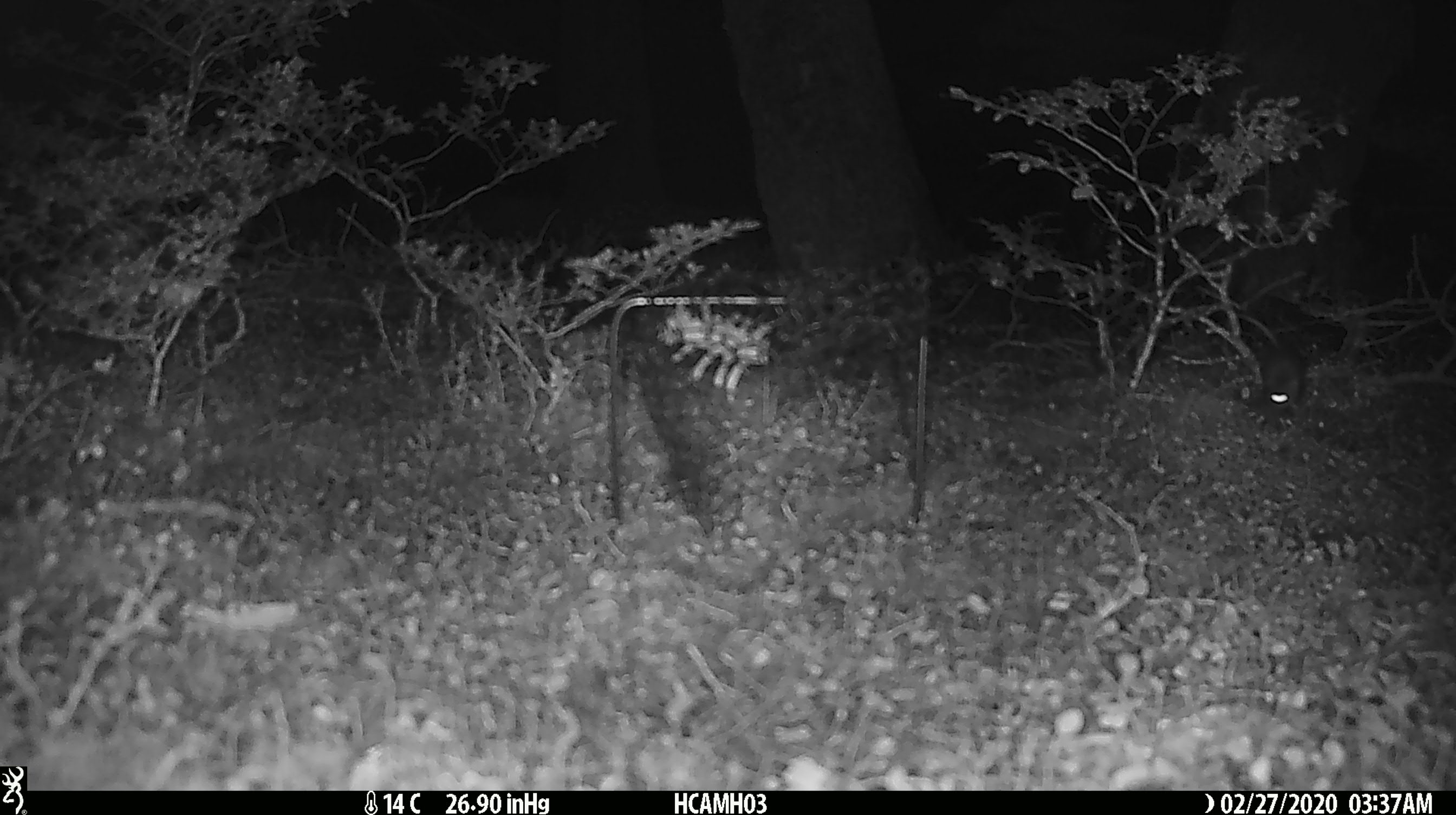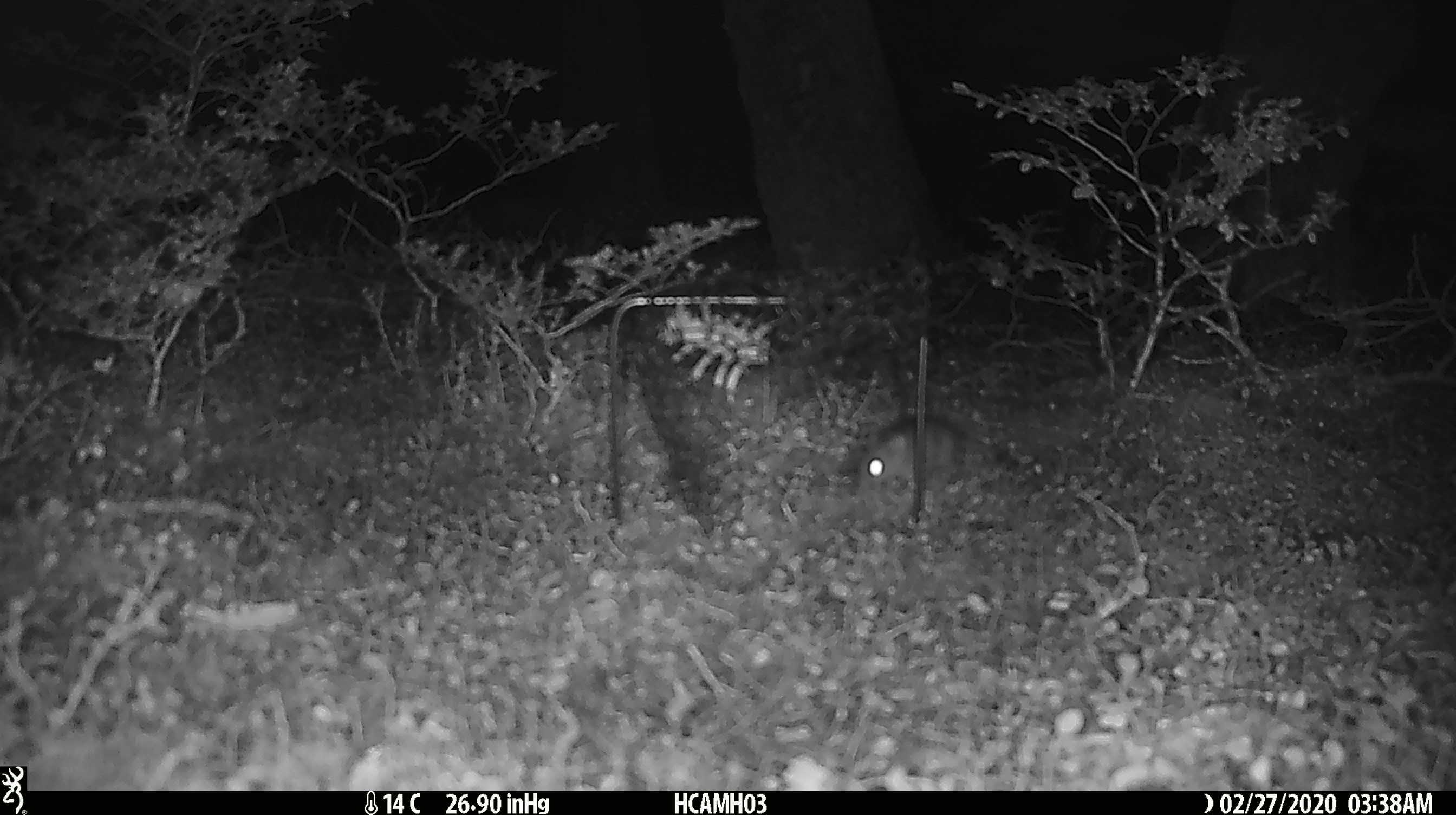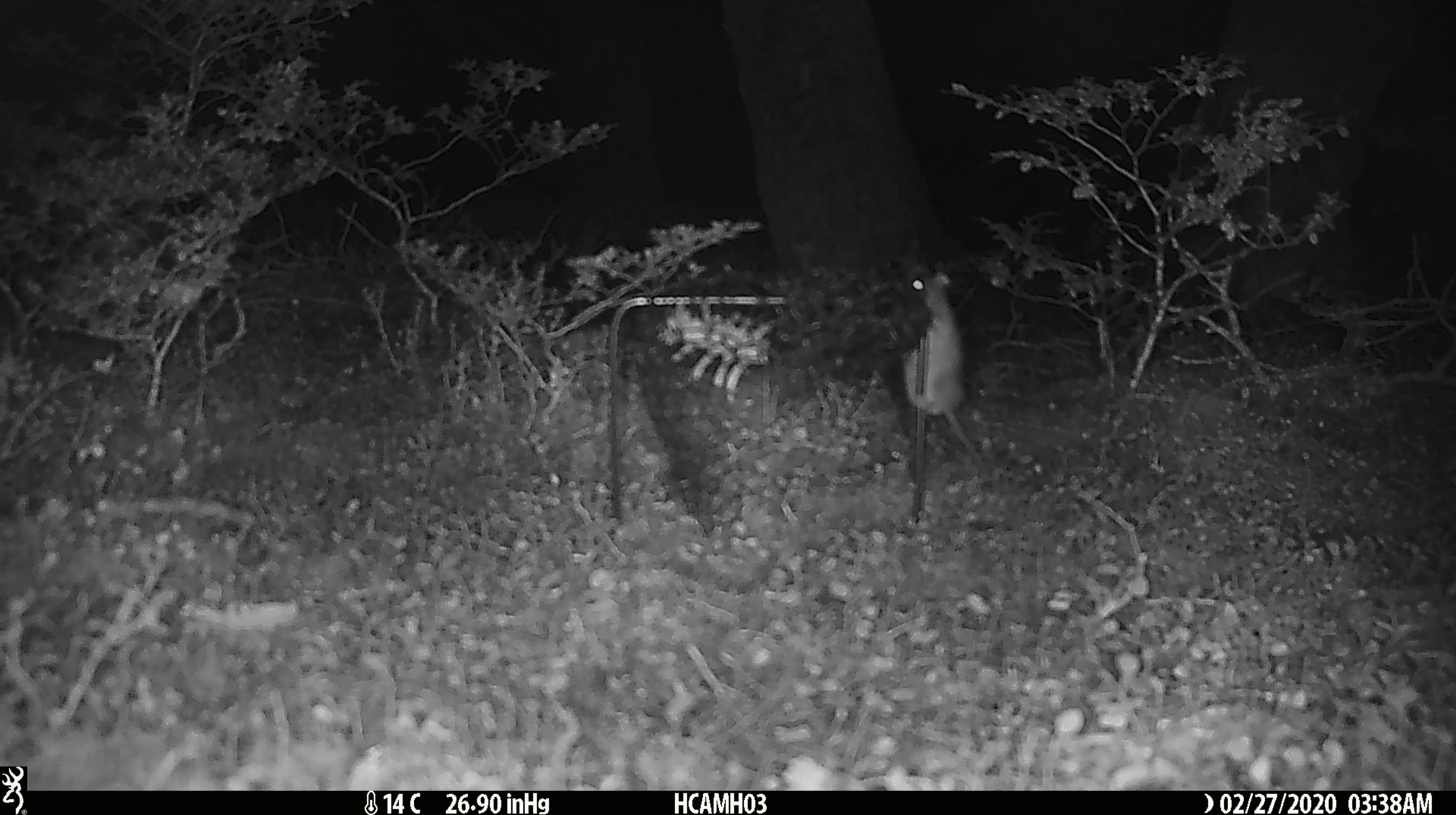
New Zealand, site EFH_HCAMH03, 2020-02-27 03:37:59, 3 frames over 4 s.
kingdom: Animalia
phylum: Chordata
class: Mammalia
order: Rodentia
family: Muridae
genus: Mus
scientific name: Mus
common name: mouse